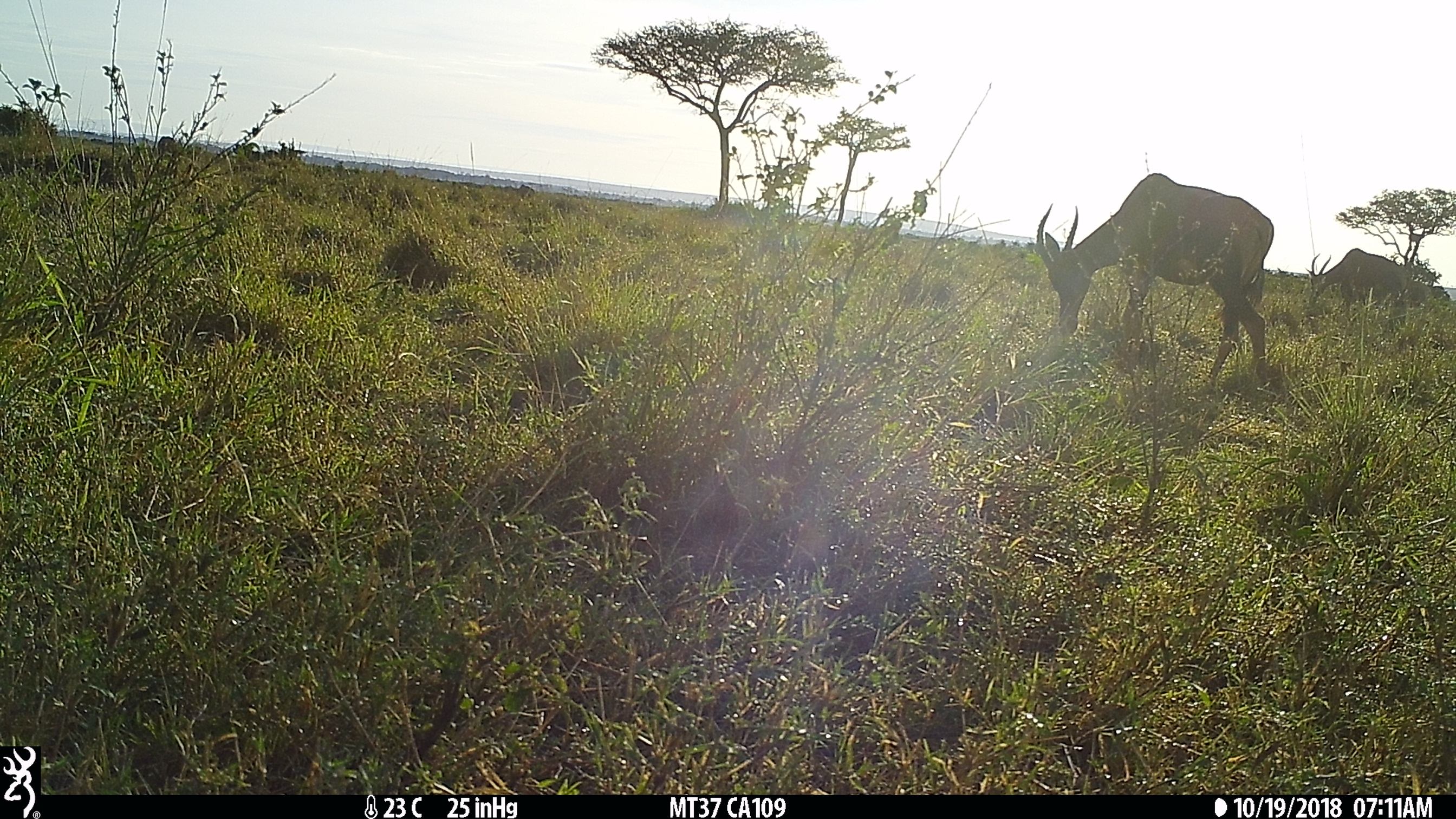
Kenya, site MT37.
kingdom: Animalia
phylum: Chordata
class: Mammalia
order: Artiodactyla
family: Bovidae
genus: Damaliscus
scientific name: Damaliscus lunatus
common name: topi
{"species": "topi (Damaliscus lunatus)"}